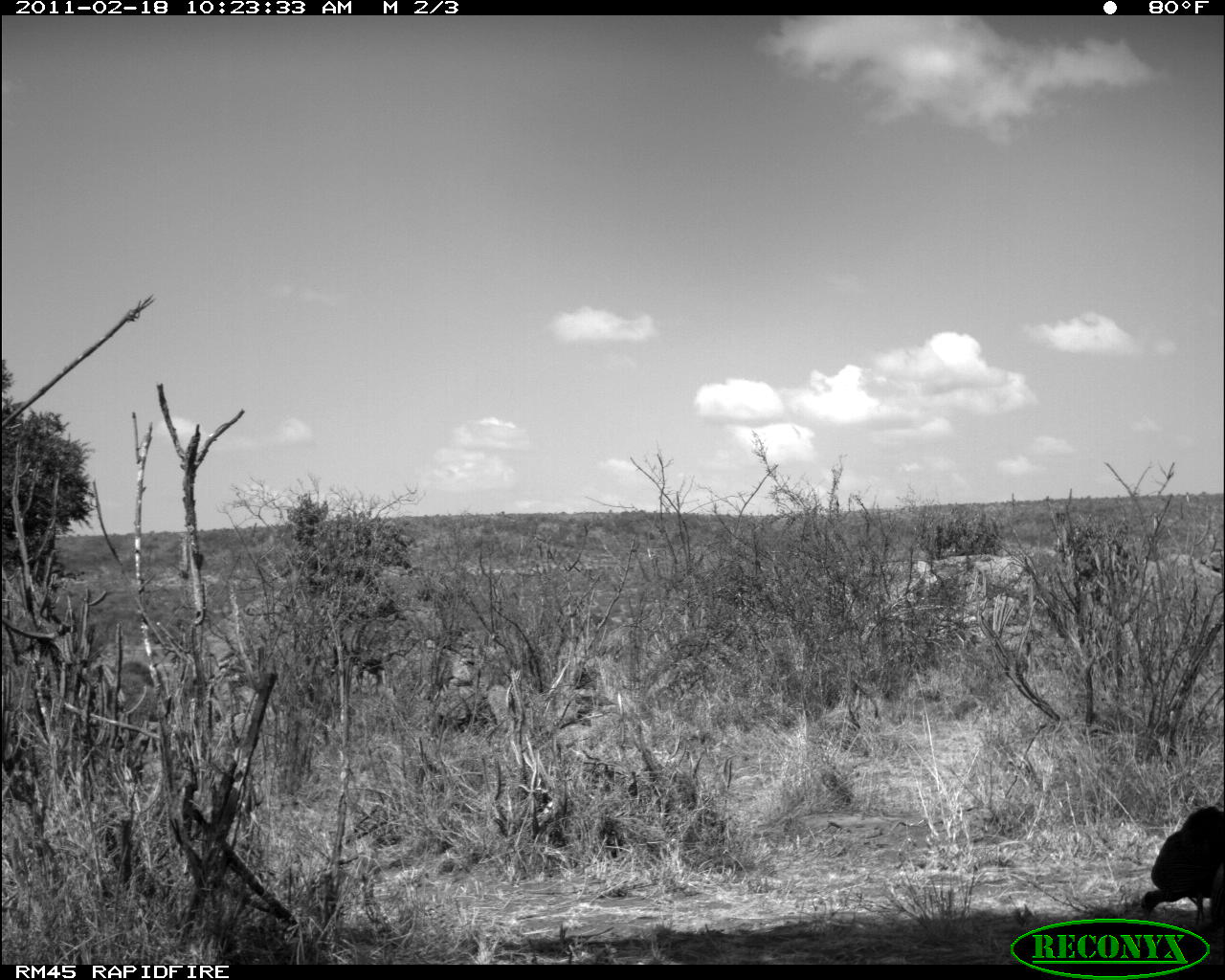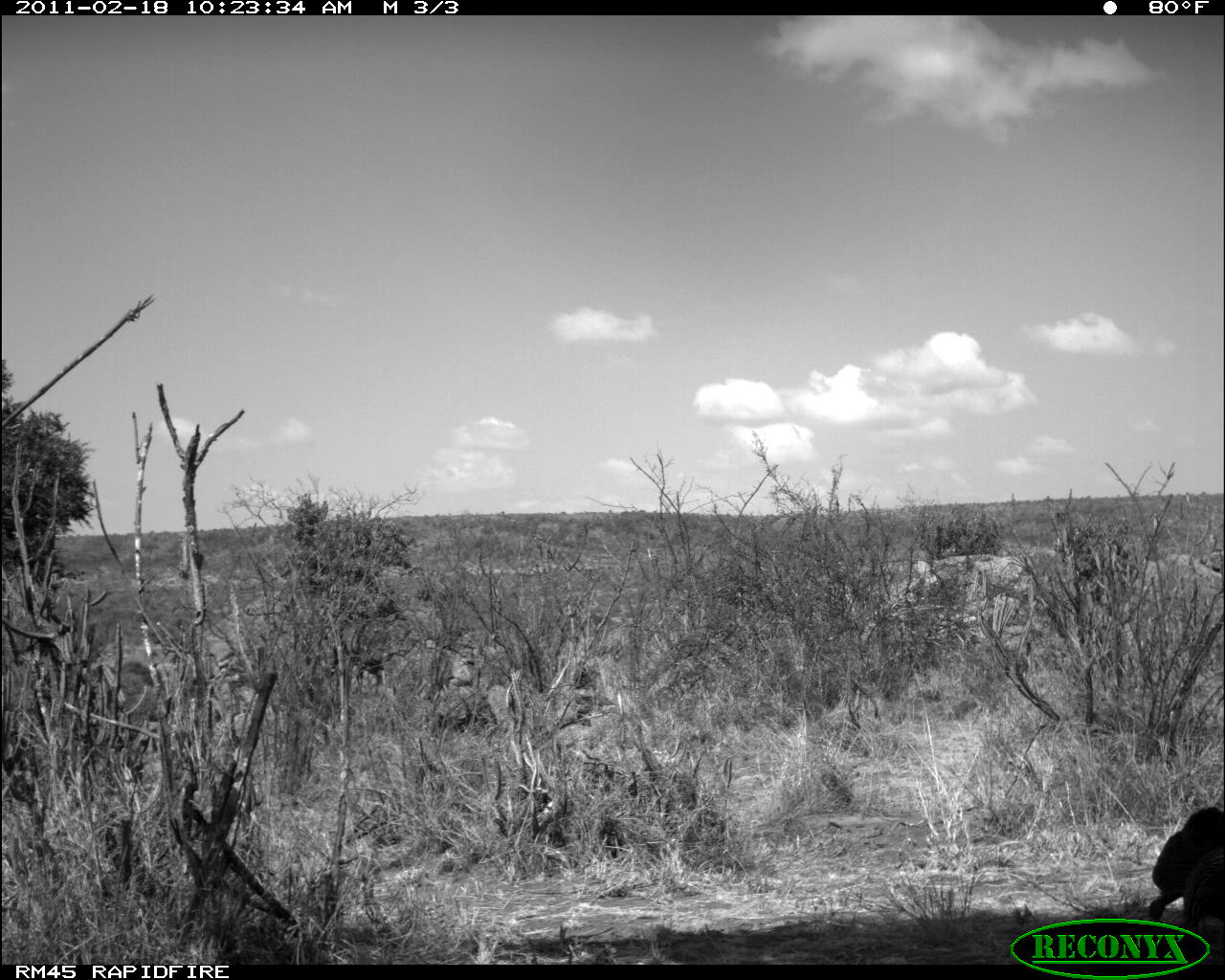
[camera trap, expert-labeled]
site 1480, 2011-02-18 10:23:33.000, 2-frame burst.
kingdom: Animalia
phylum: Chordata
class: Aves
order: Galliformes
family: Numididae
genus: Acryllium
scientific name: Acryllium vulturinum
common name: vulturine guineafowl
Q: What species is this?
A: Acryllium vulturinum (vulturine guineafowl).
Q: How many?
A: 1.